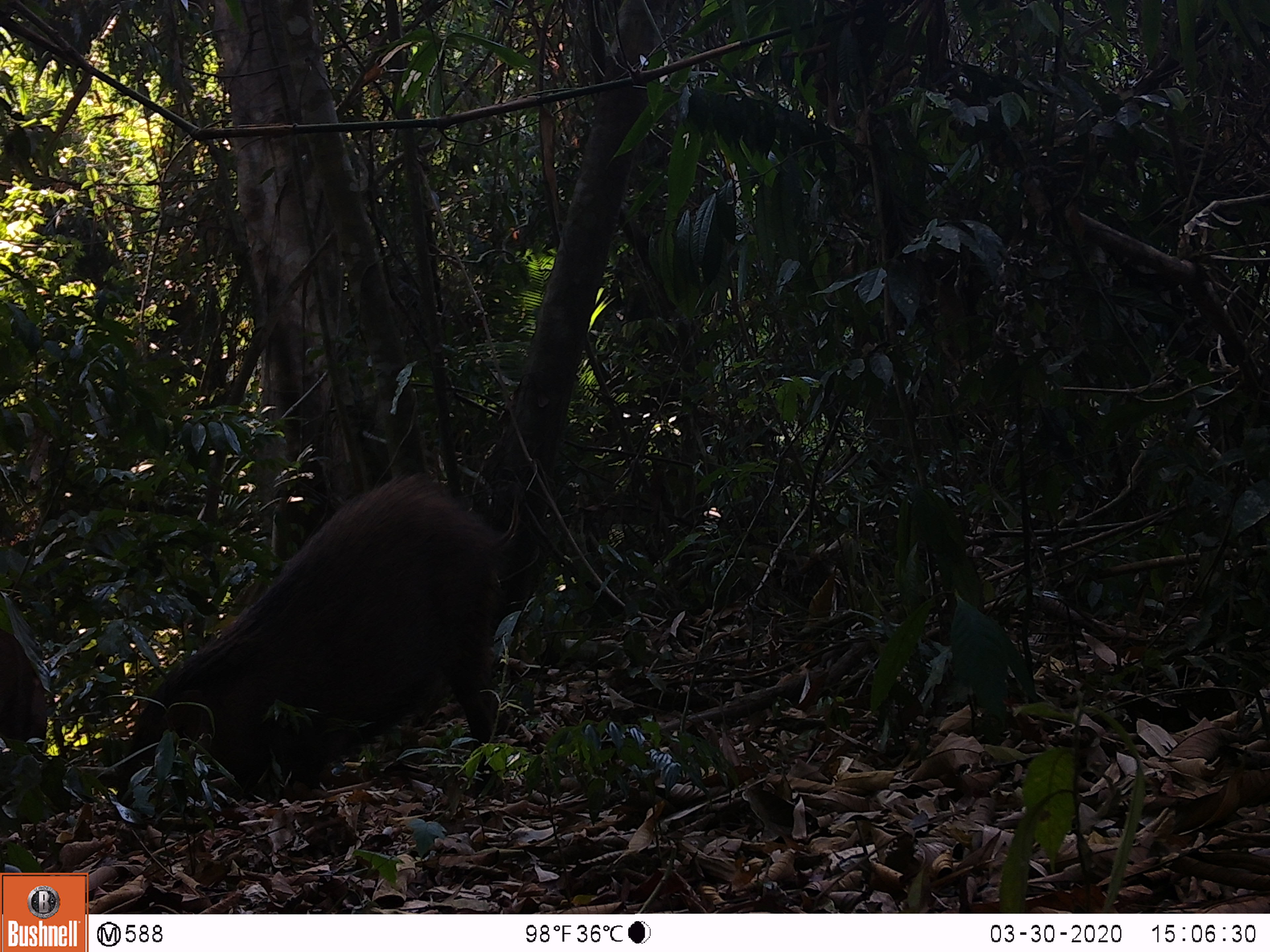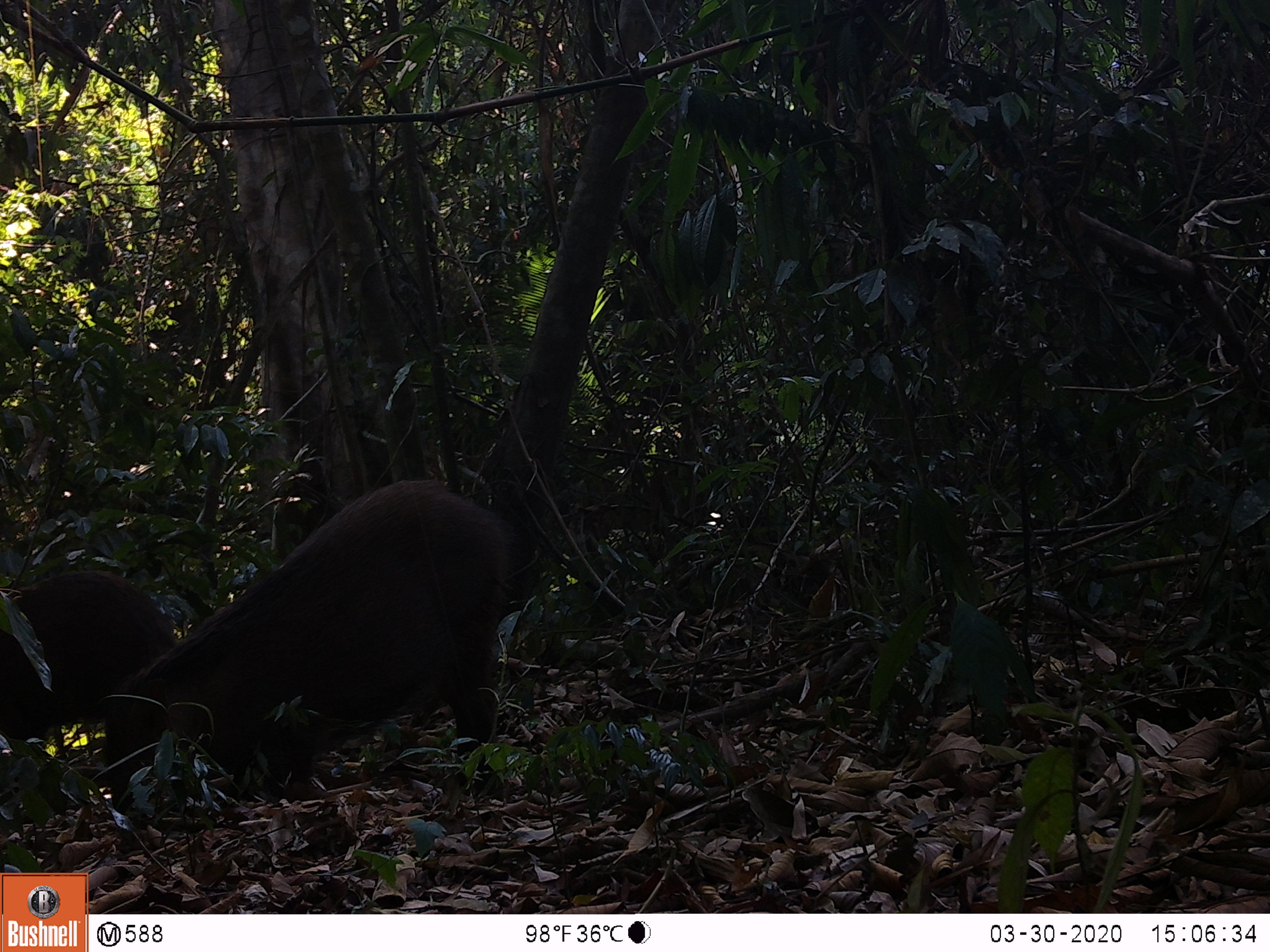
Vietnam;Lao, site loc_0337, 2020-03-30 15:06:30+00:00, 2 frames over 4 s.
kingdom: Animalia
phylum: Chordata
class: Mammalia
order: Artiodactyla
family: Suidae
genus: Sus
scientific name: Sus scrofa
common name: eurasian wild pig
Eurasian wild pig (Sus scrofa). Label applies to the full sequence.